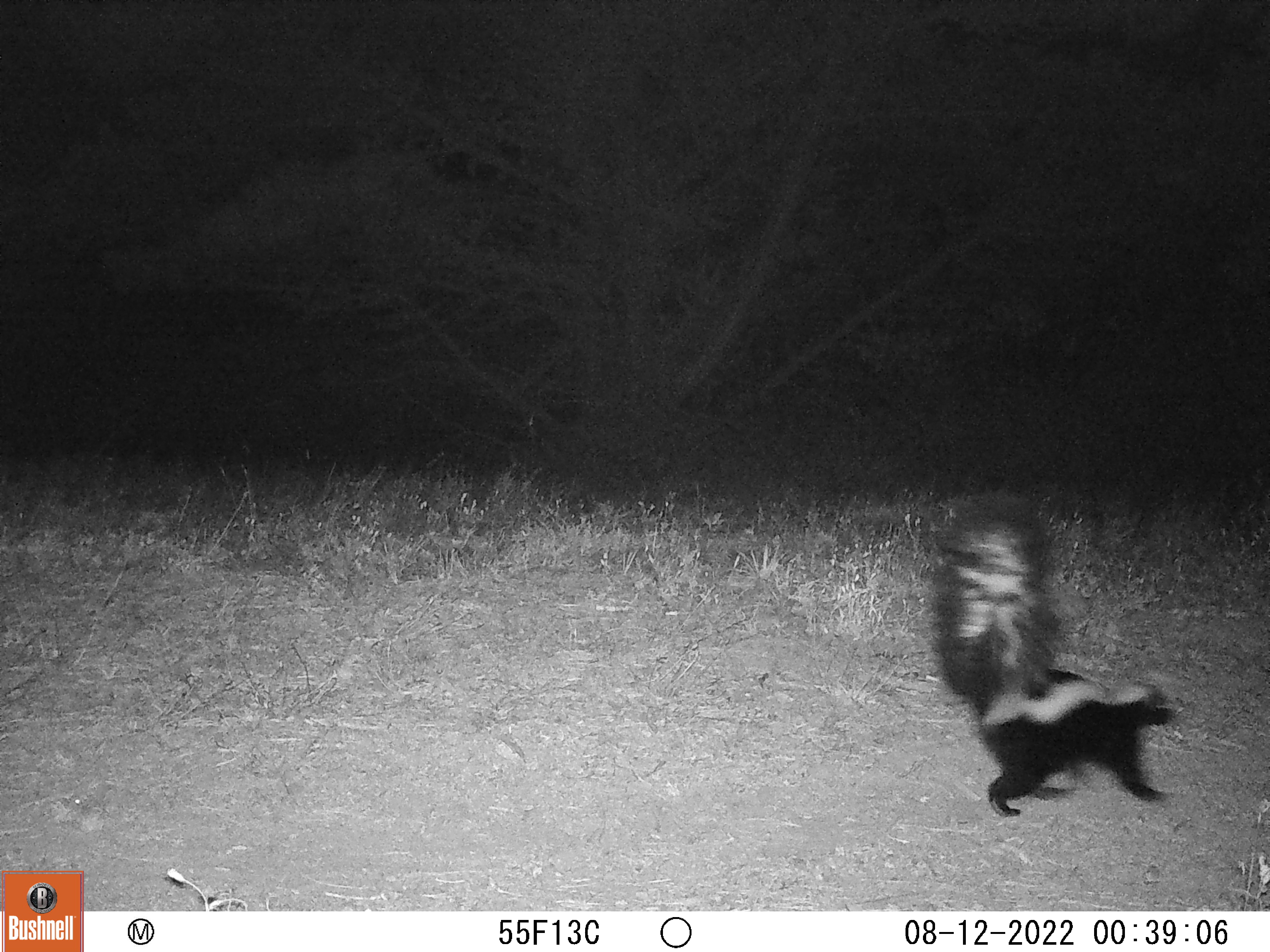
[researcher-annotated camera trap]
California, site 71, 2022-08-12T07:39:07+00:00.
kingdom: Animalia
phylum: Chordata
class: Mammalia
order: Carnivora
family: Mephitidae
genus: Mephitis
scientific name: Mephitis mephitis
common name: striped skunk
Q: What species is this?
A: Striped skunk (Mephitis mephitis).